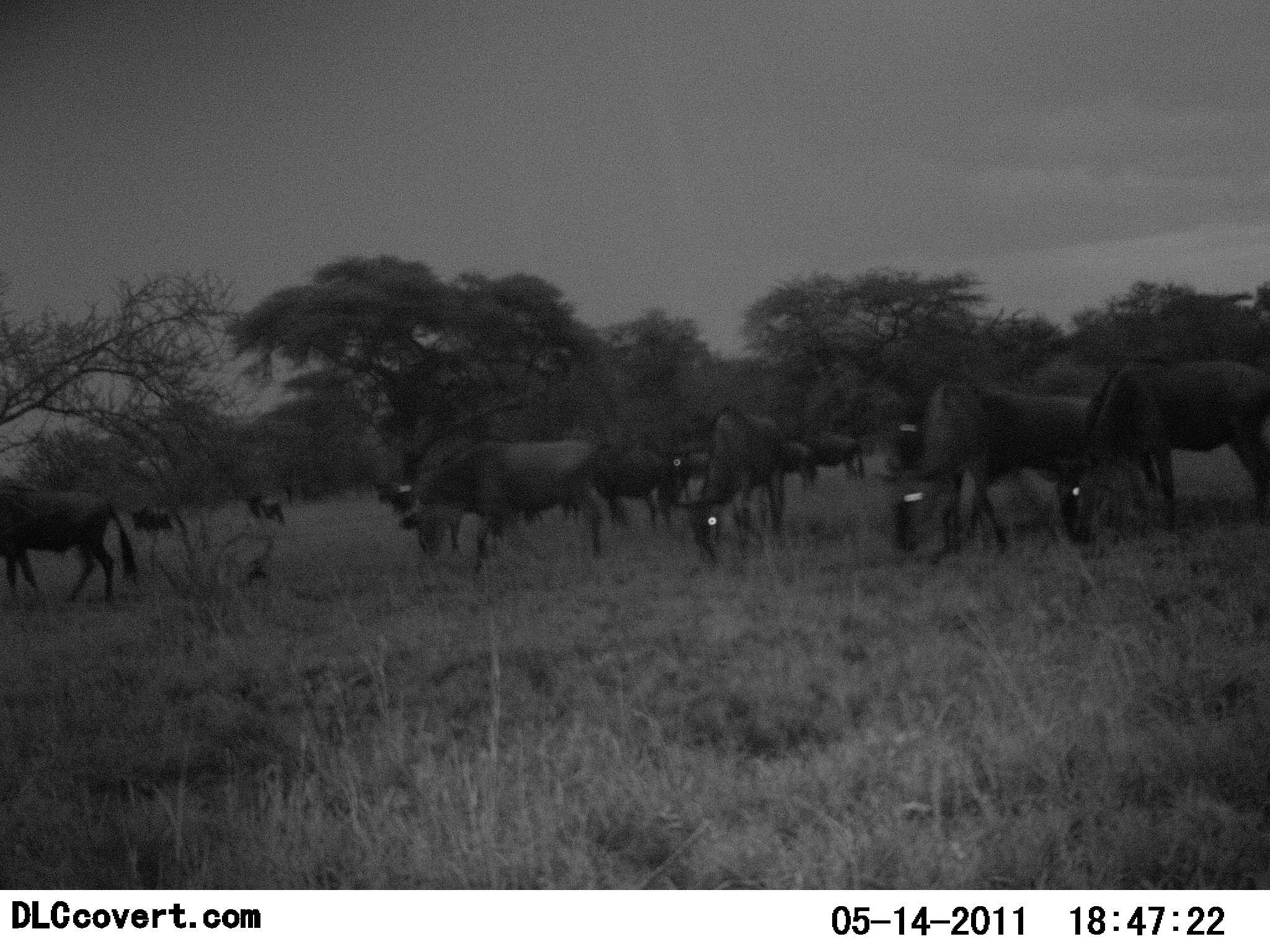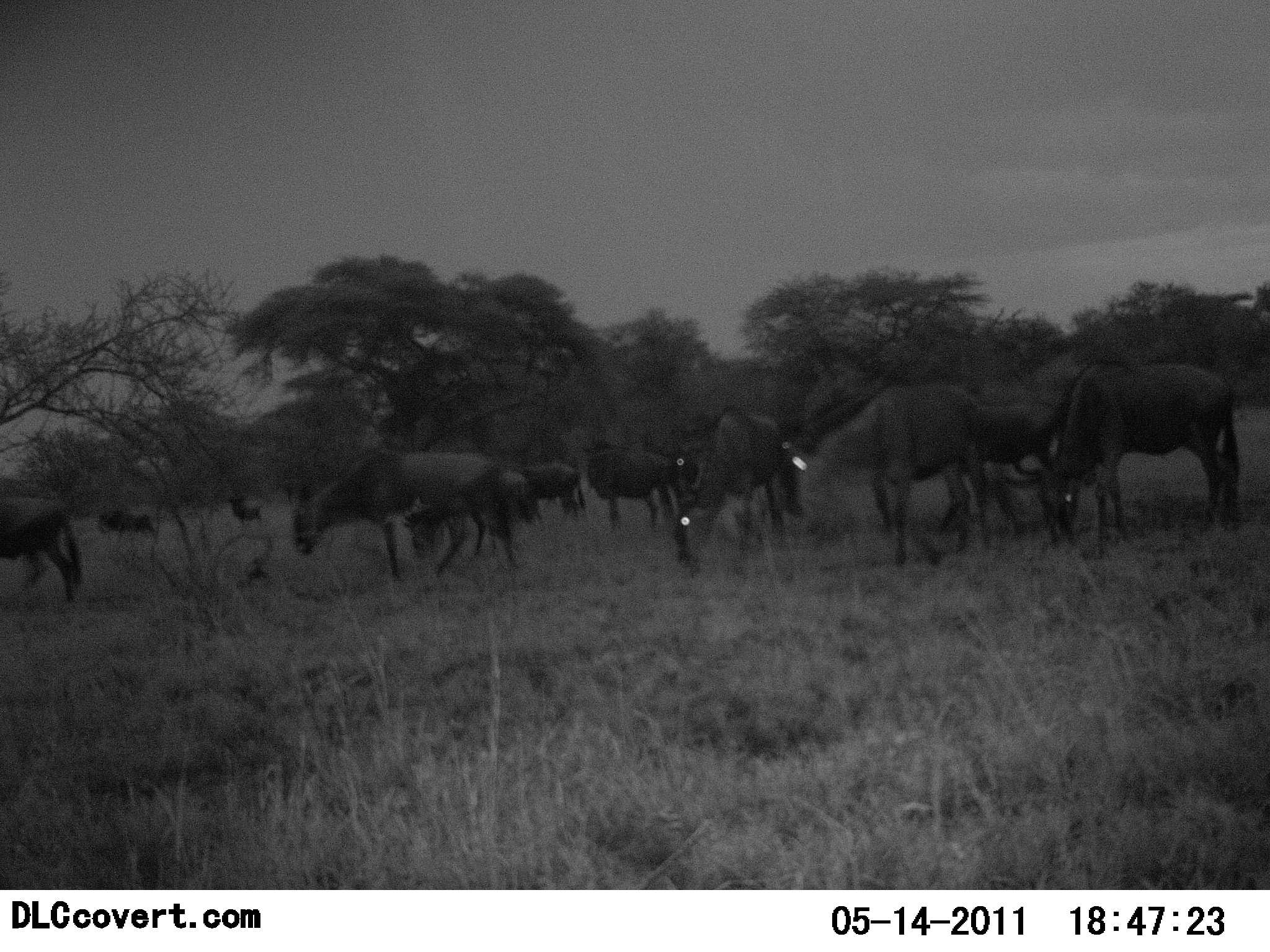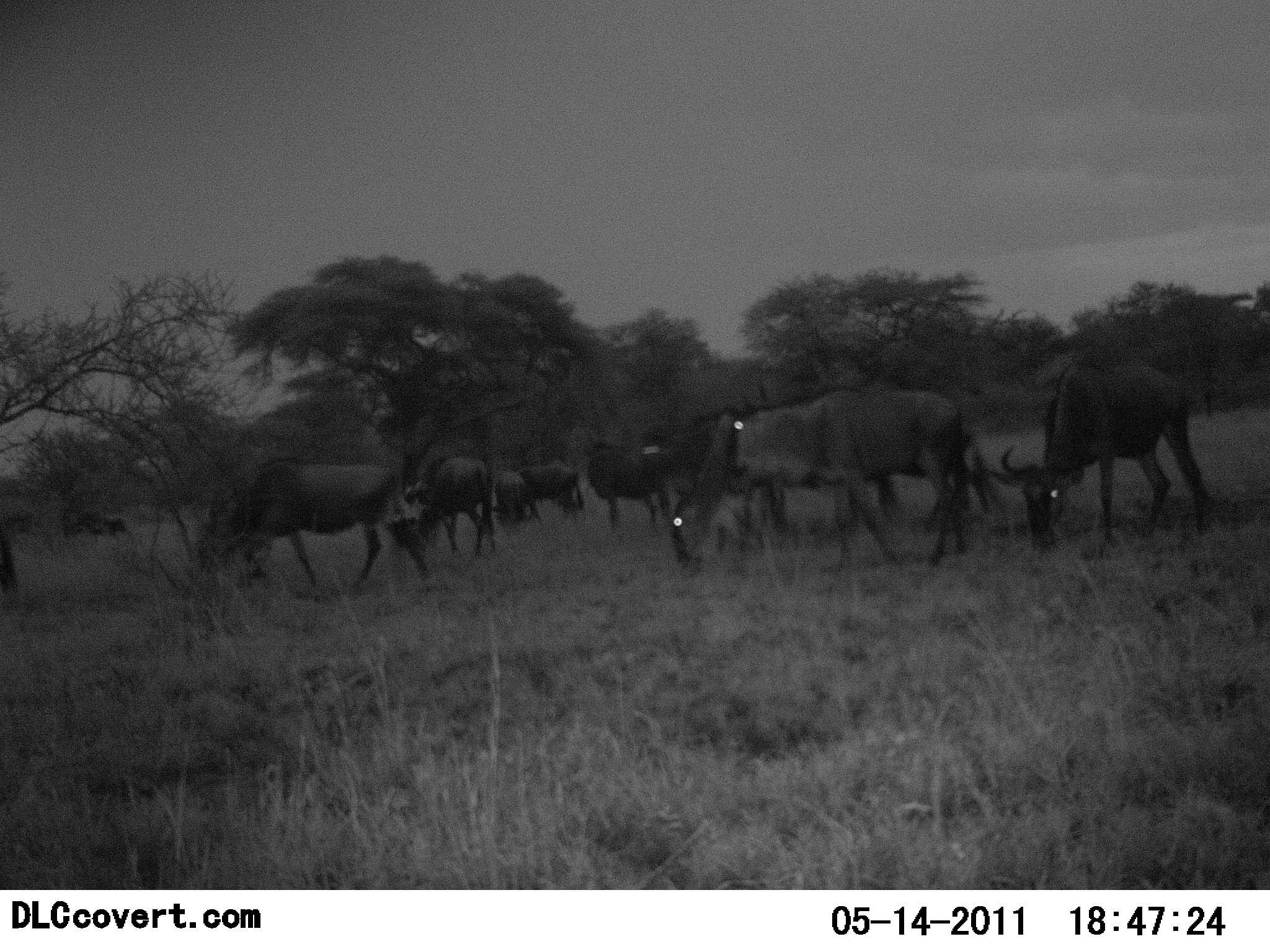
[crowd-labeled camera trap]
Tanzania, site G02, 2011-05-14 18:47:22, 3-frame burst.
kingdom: Animalia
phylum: Chordata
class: Mammalia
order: Artiodactyla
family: Bovidae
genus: Connochaetes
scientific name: Connochaetes taurinus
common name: blue wildebeest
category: wildebeest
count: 11-50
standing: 45%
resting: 0%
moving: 73%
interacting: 0%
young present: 0%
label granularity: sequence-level